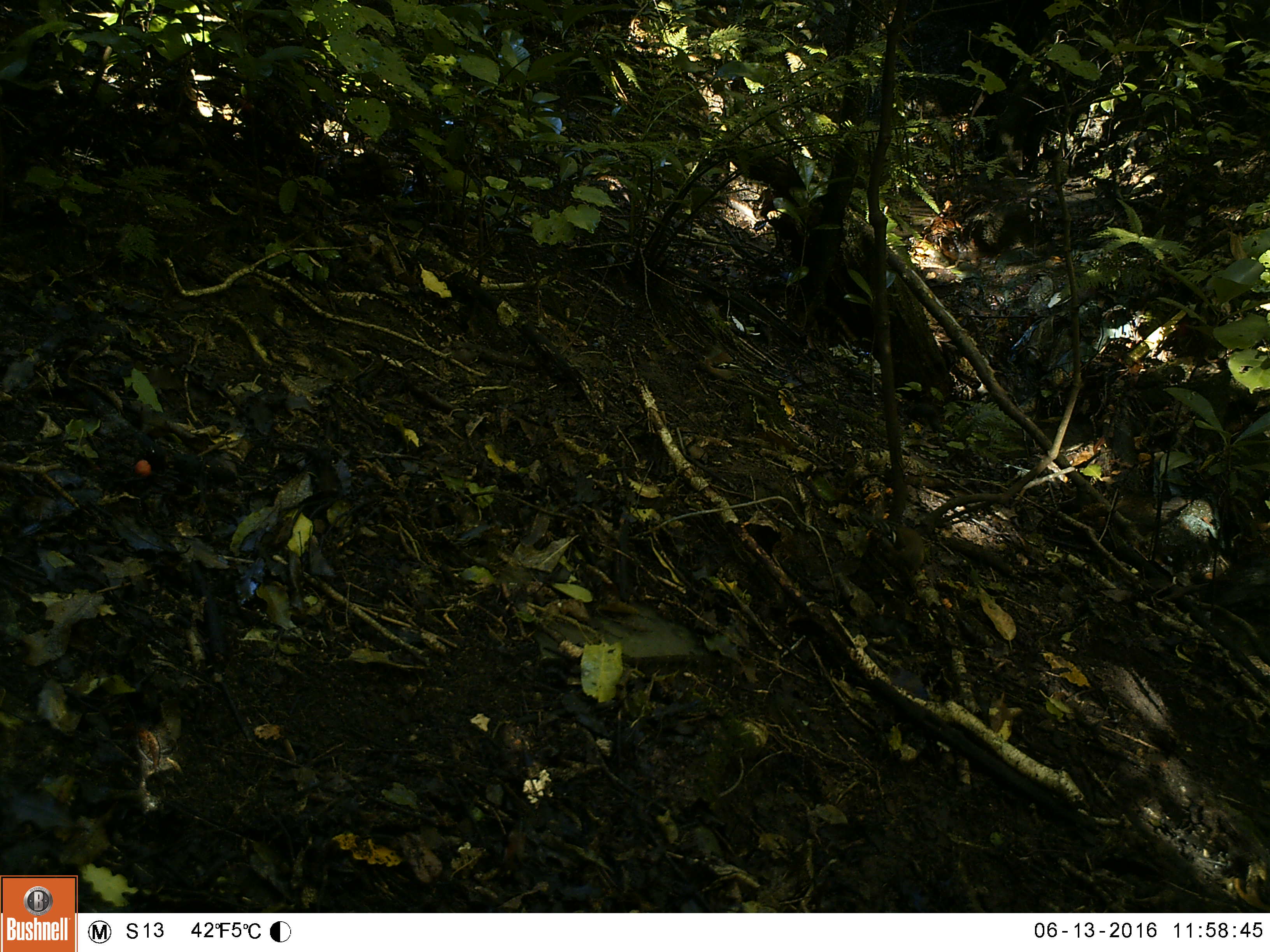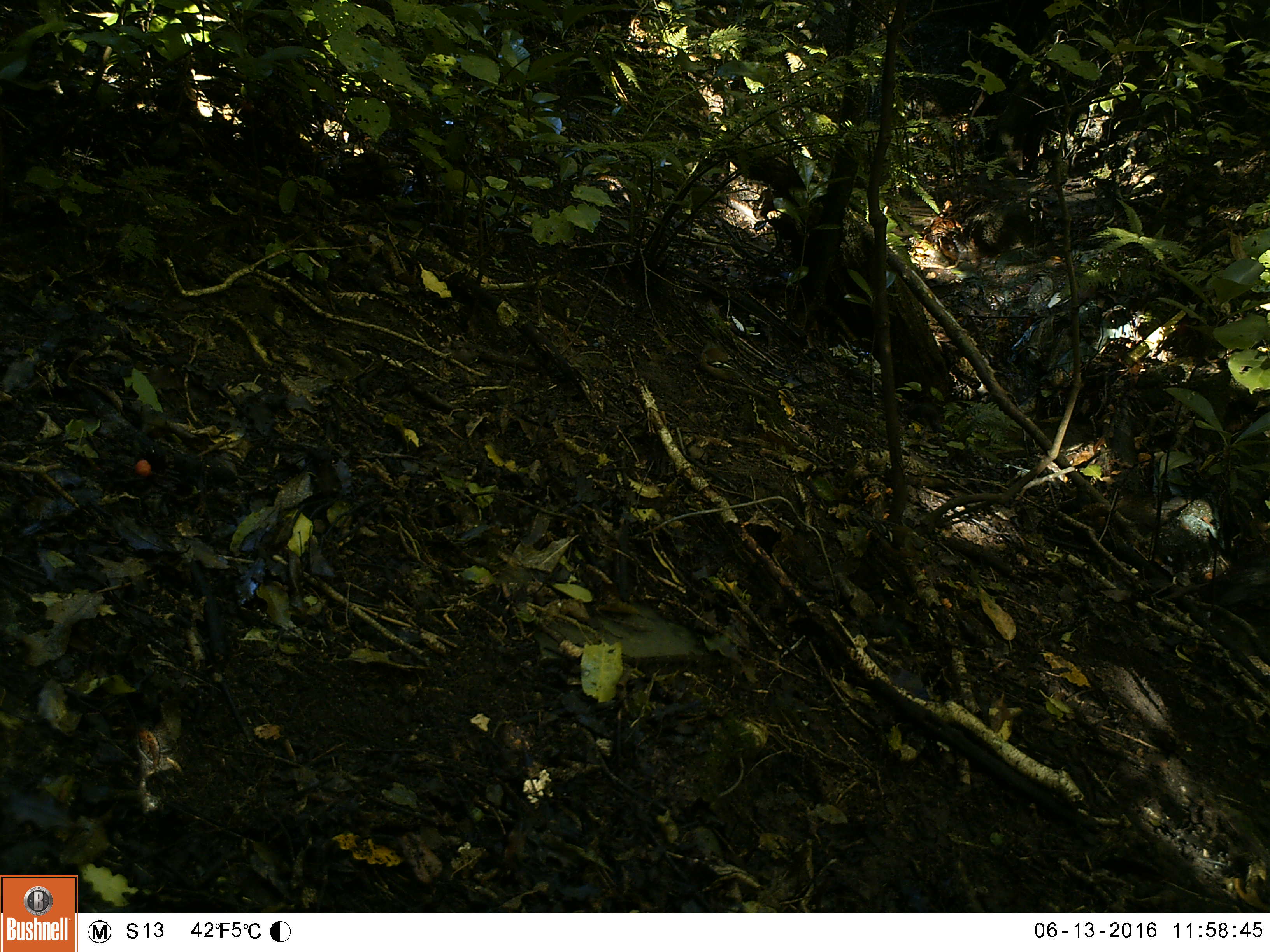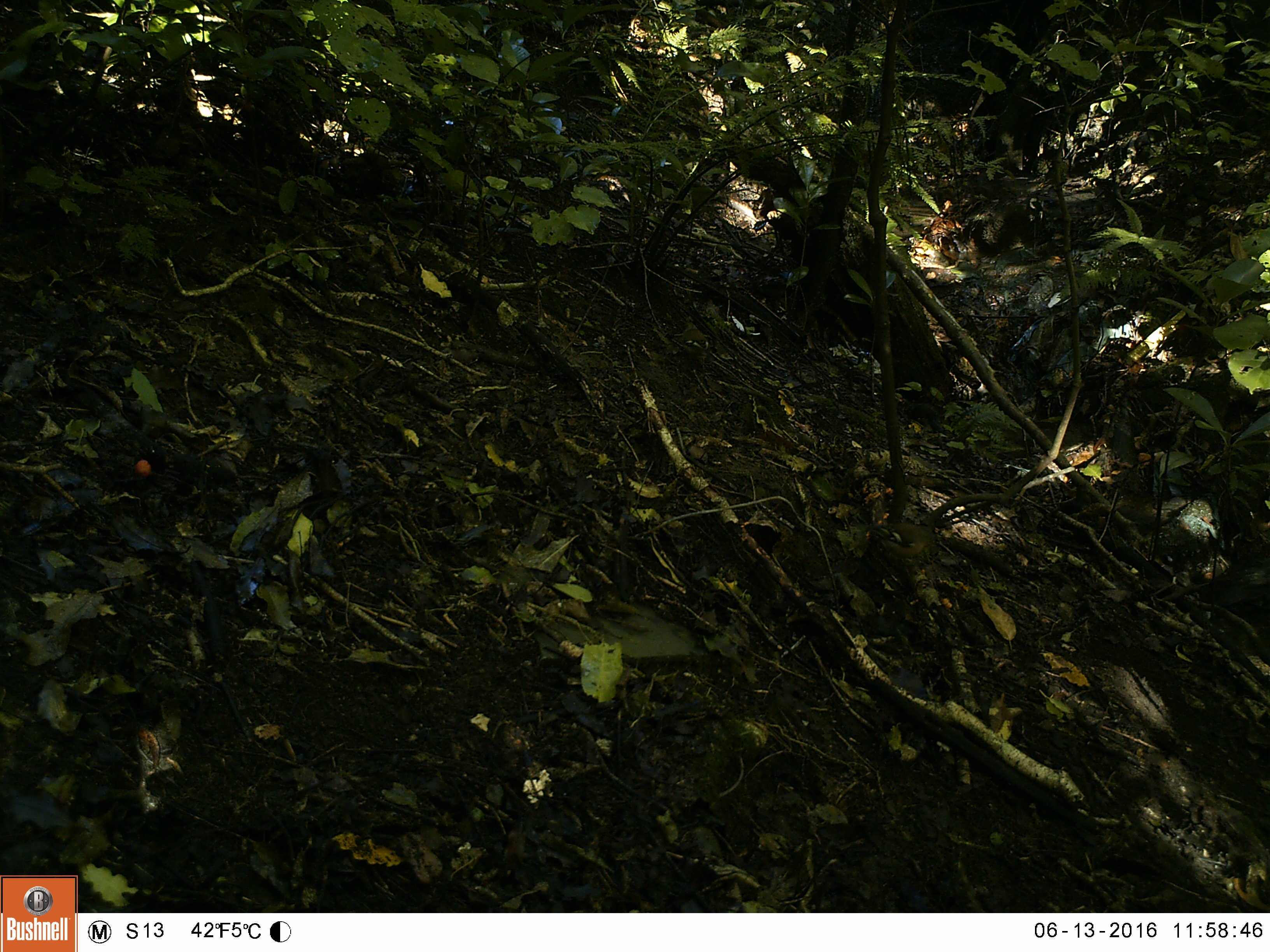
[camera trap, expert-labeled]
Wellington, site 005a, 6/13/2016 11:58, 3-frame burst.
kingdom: Animalia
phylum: Chordata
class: Aves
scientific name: Aves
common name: bird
Bird (Aves).